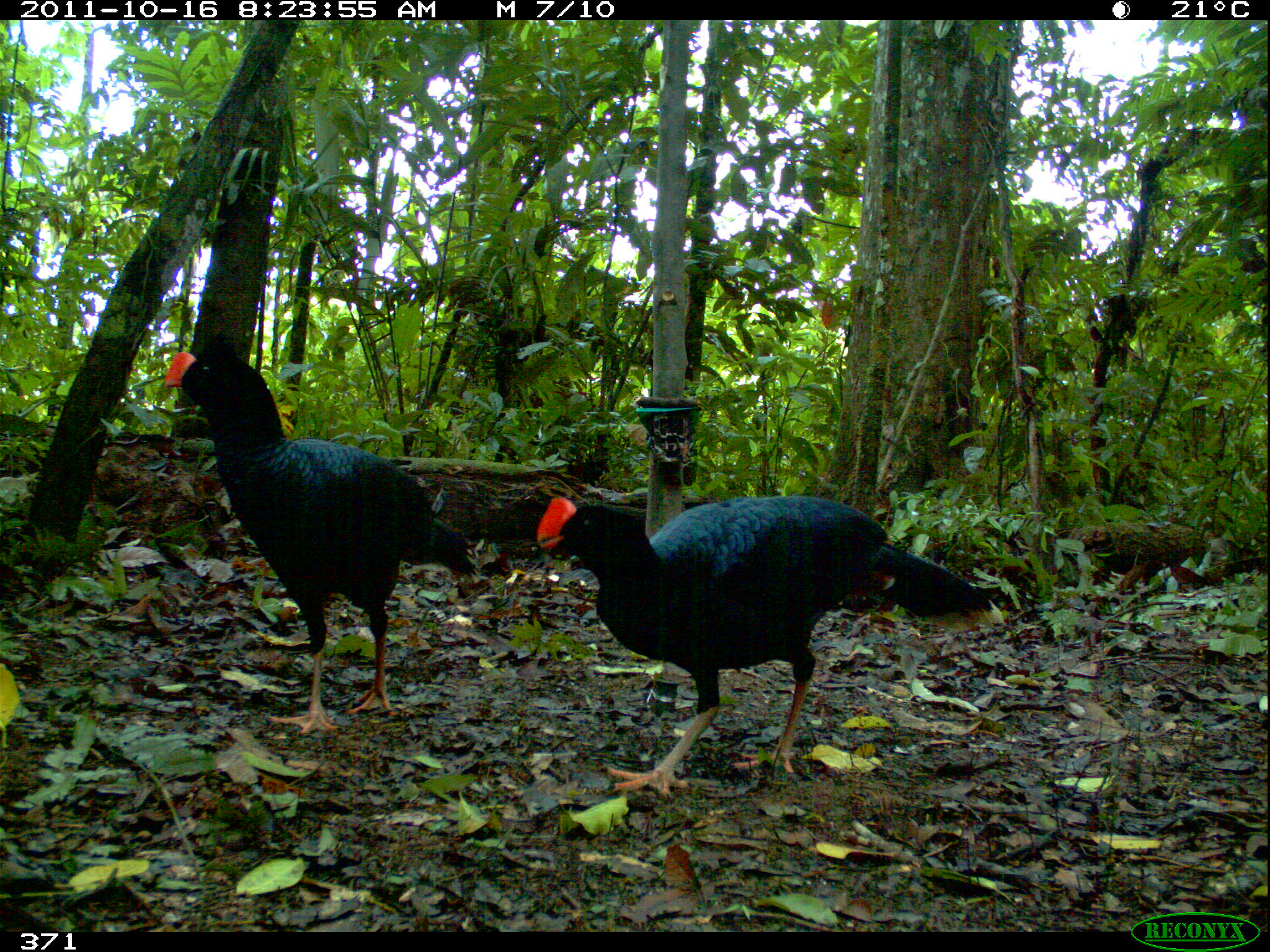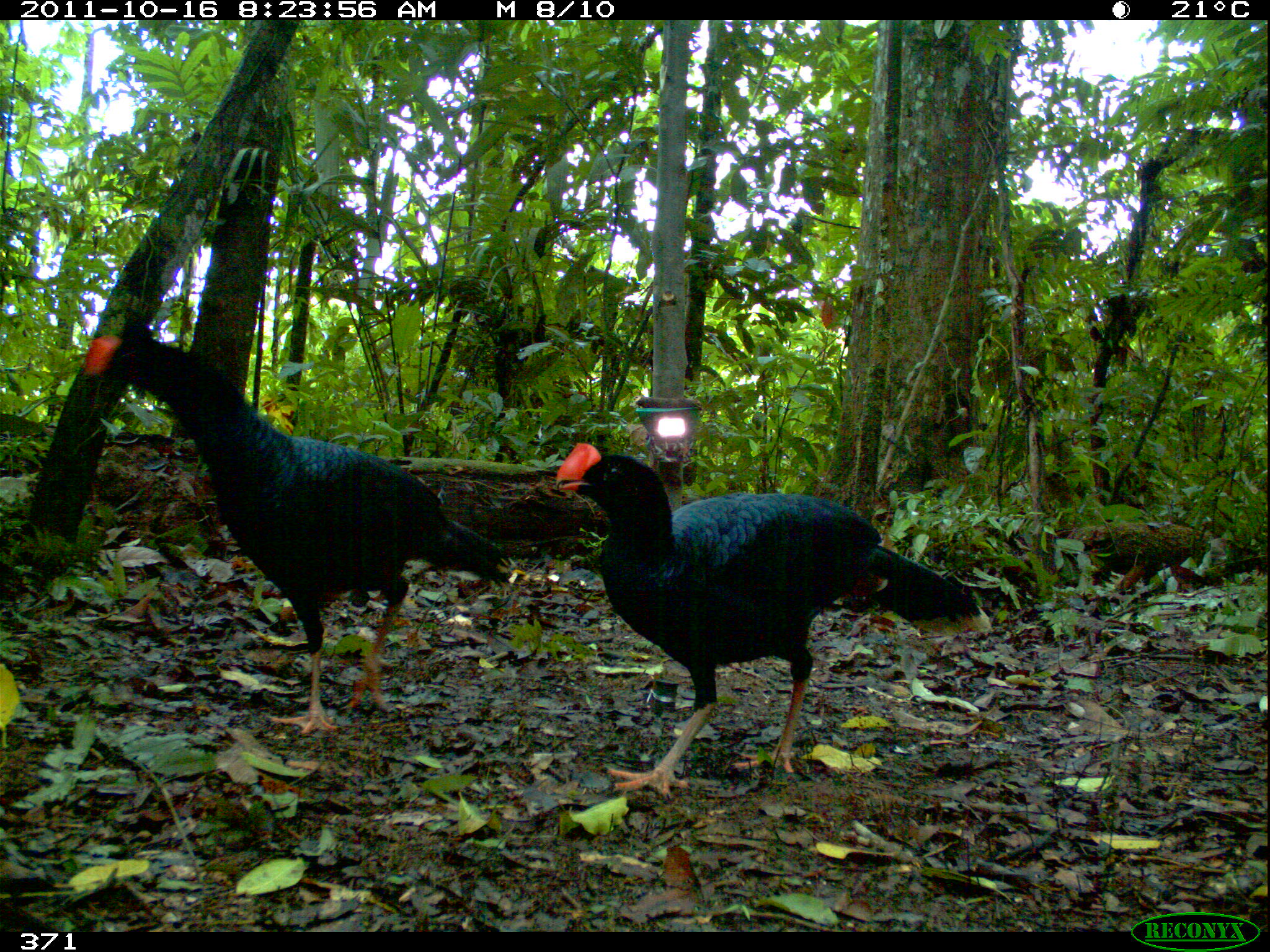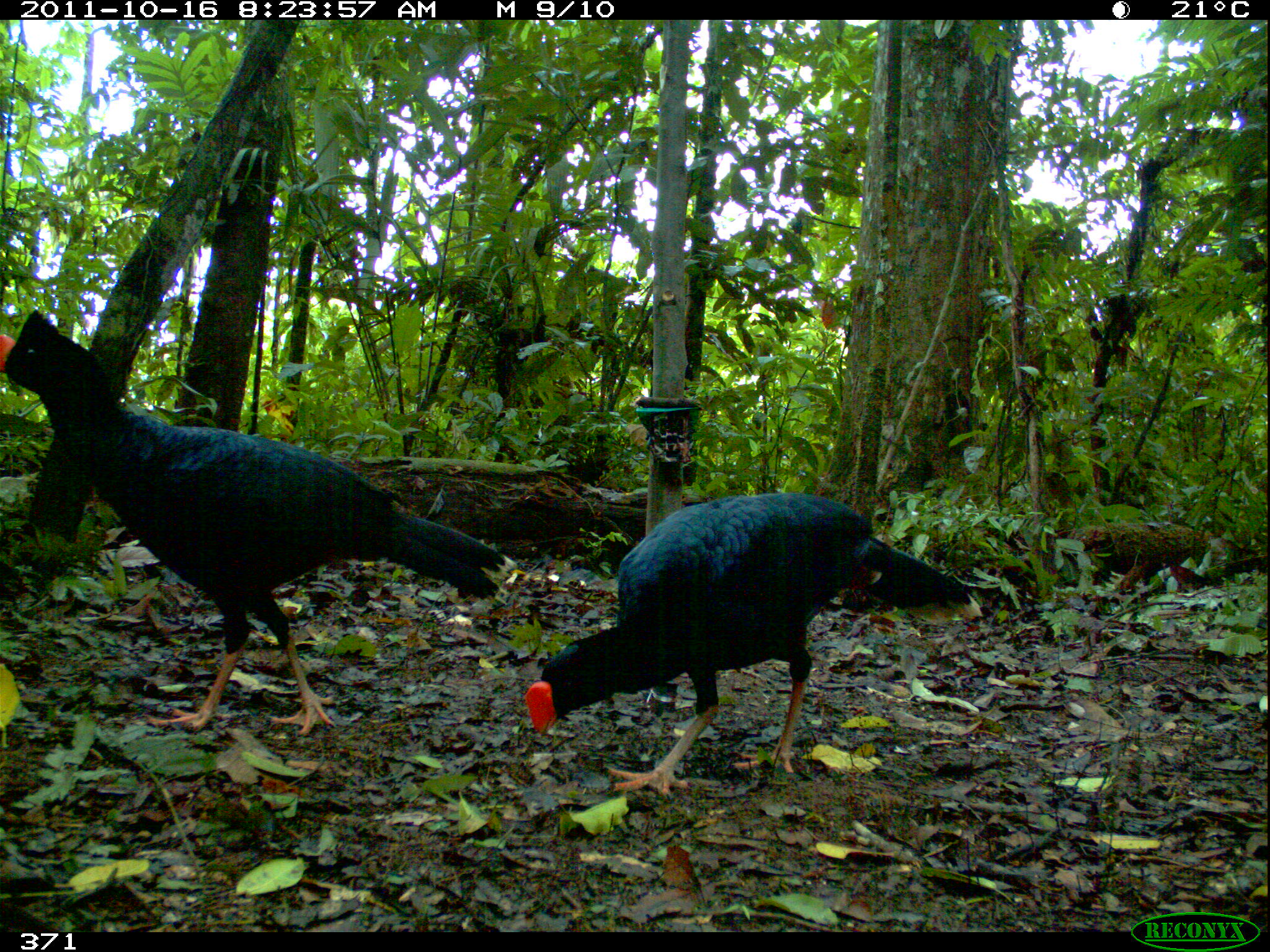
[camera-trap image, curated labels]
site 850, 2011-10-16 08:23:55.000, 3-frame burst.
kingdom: Animalia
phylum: Chordata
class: Aves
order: Galliformes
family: Cracidae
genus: Mitu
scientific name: Mitu tuberosum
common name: razor-billed curassow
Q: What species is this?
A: Mitu tuberosum (razor-billed curassow).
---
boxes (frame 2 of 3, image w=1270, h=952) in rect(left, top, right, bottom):
mitu tuberosum: rect(79, 334, 510, 732); rect(557, 442, 990, 798)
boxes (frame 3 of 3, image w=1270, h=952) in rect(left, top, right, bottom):
mitu tuberosum: rect(0, 309, 513, 730); rect(523, 491, 982, 796)